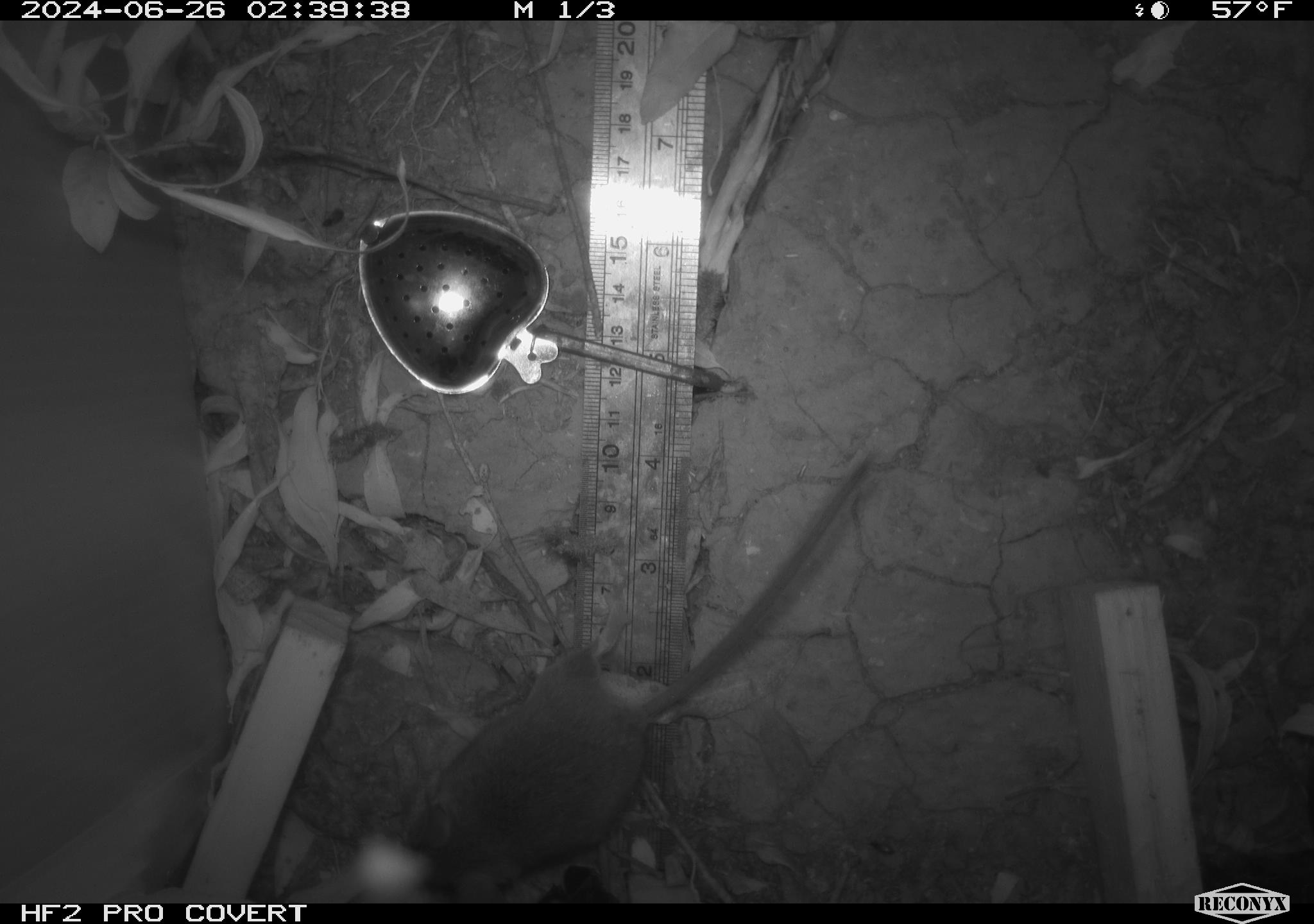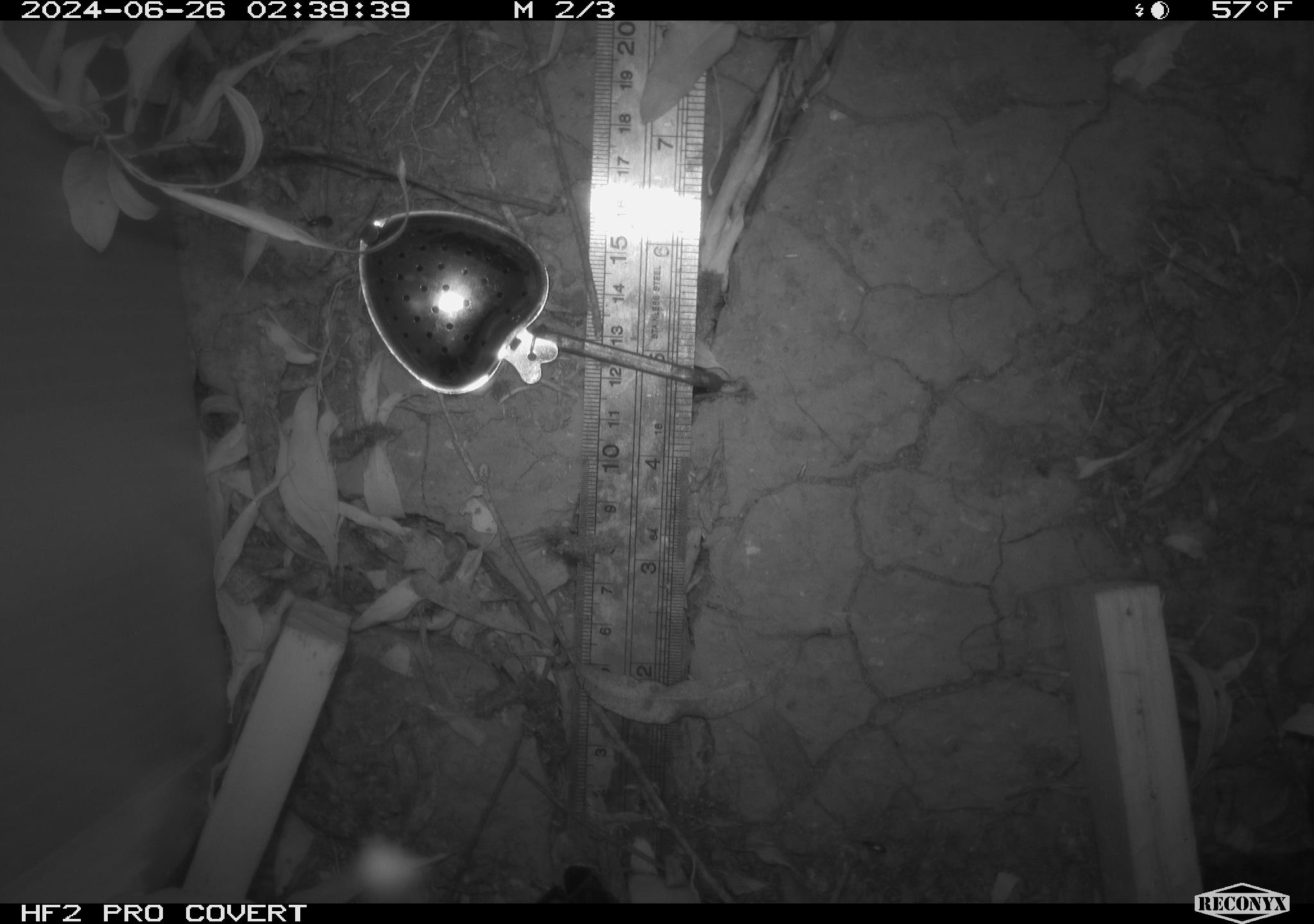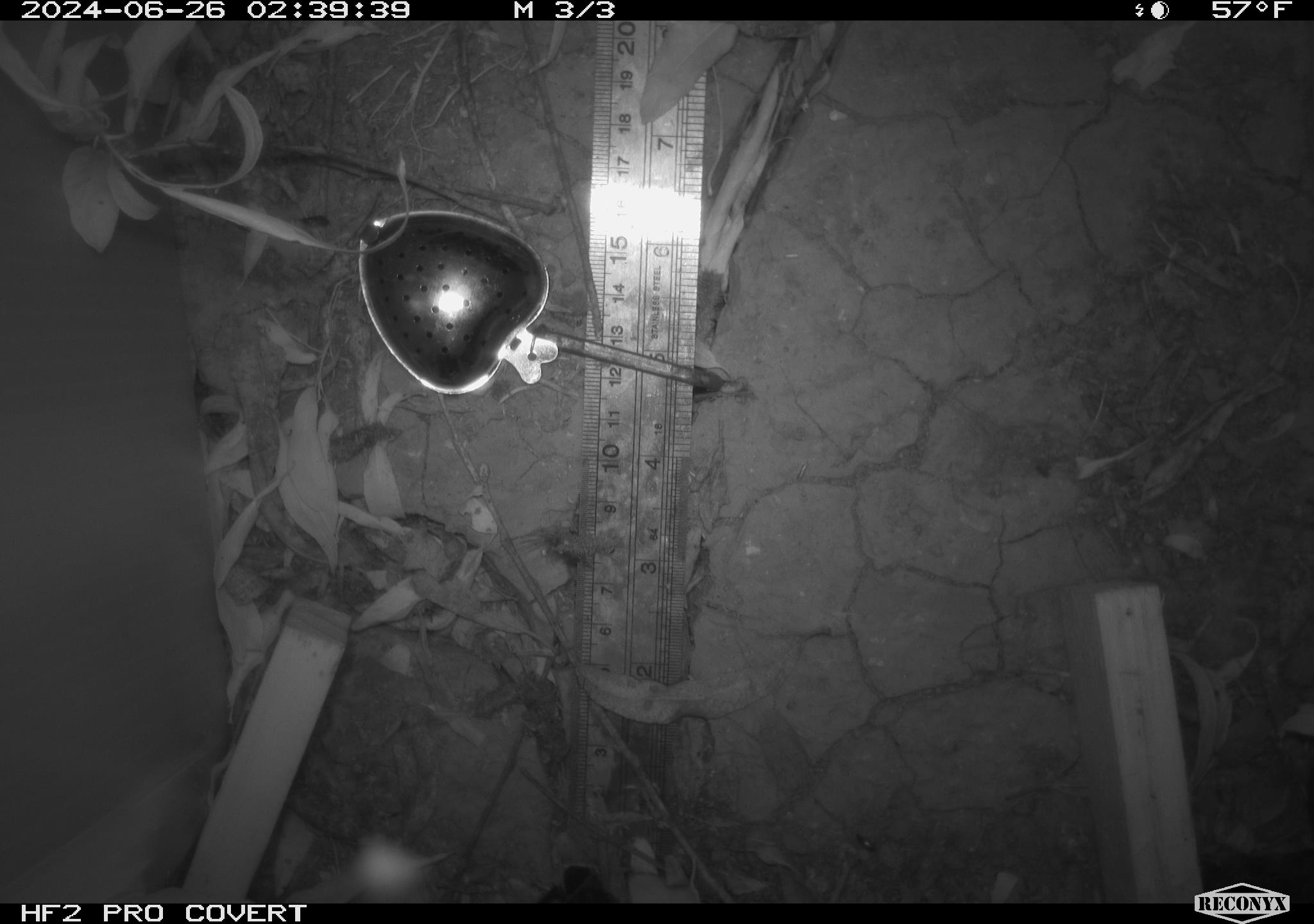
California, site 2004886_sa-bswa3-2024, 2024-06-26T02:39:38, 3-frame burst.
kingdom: Animalia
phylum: Chordata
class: Mammalia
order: Rodentia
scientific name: Rodentia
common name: mouse species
Mouse species (Rodentia).